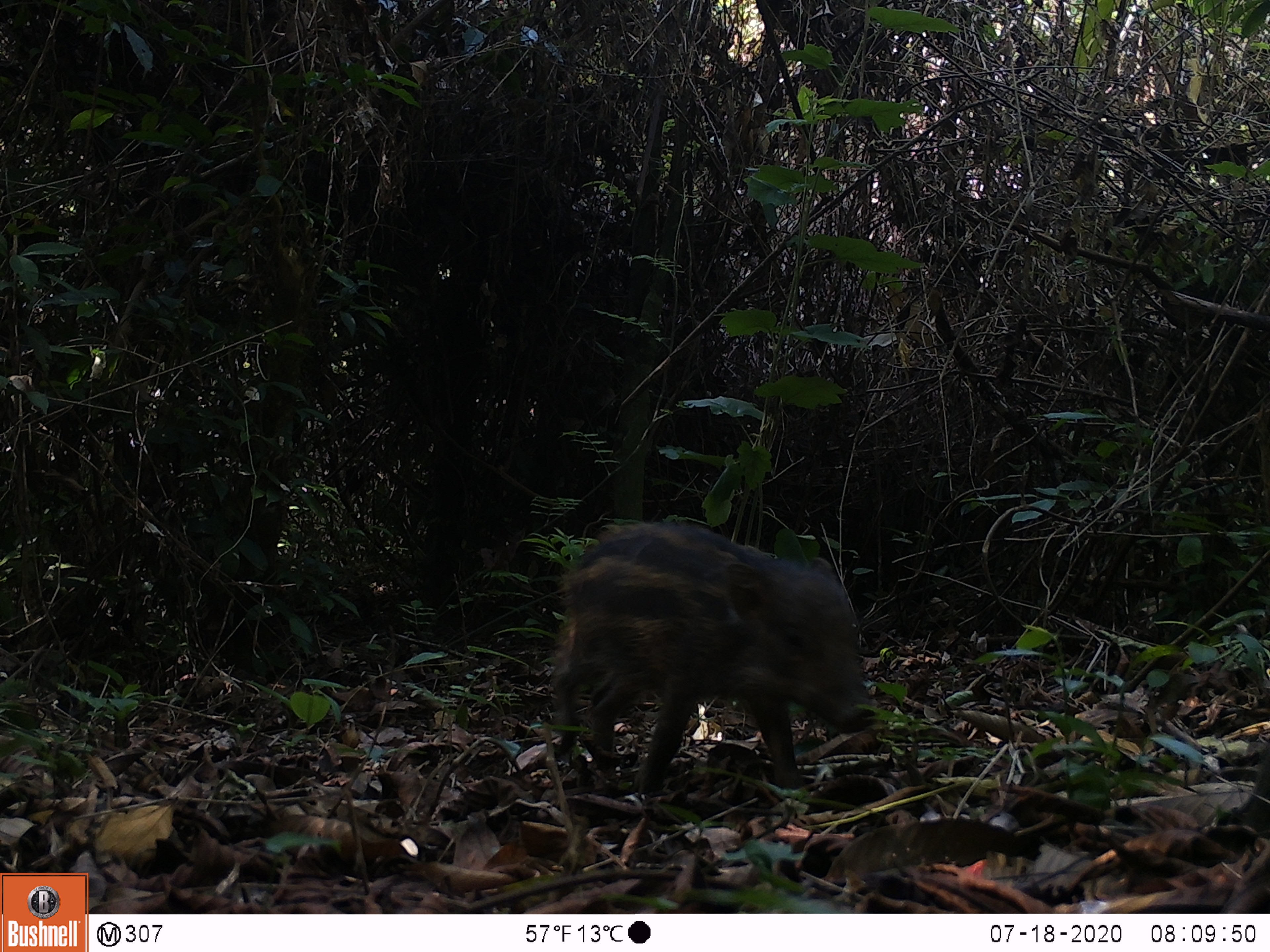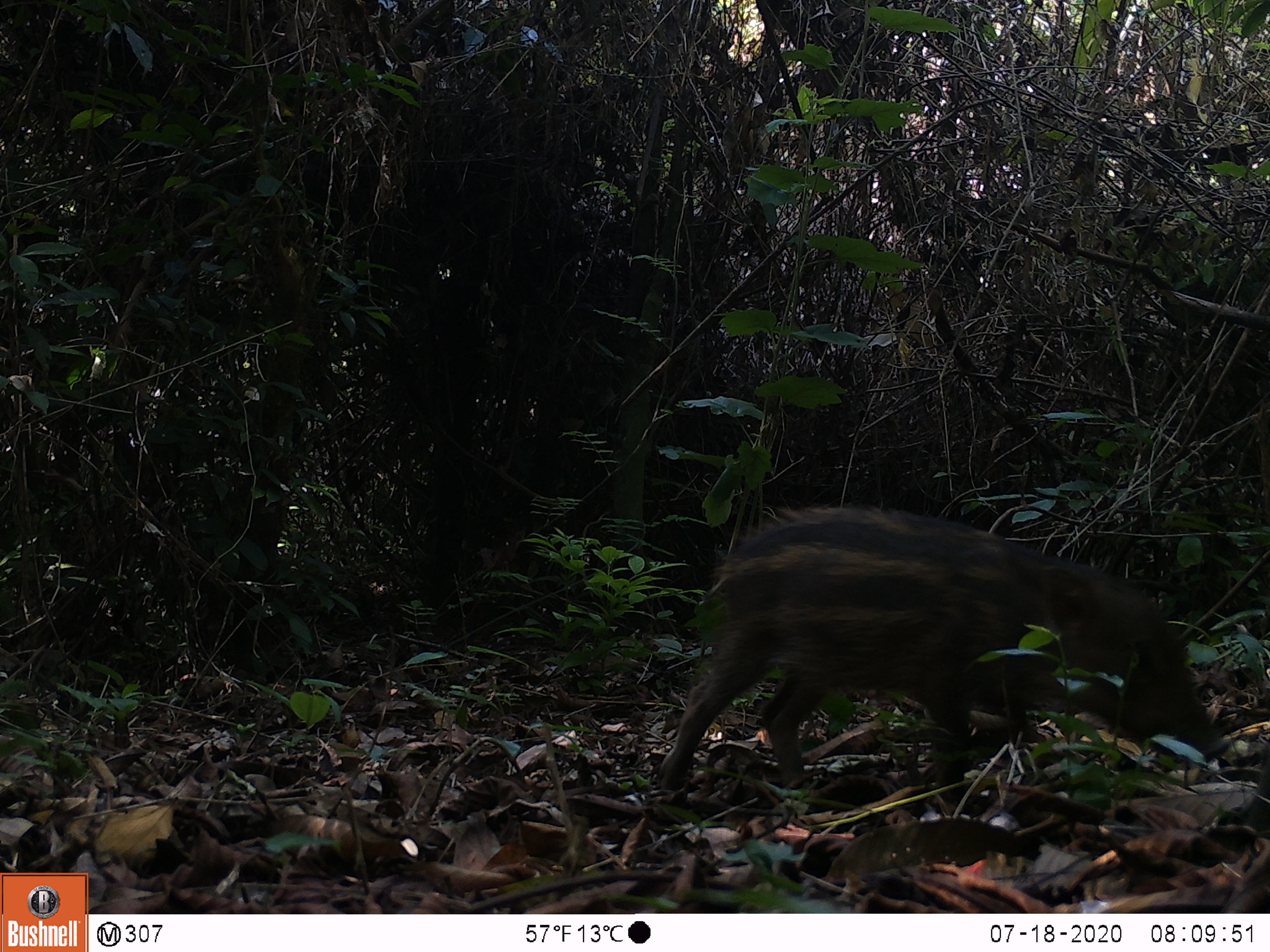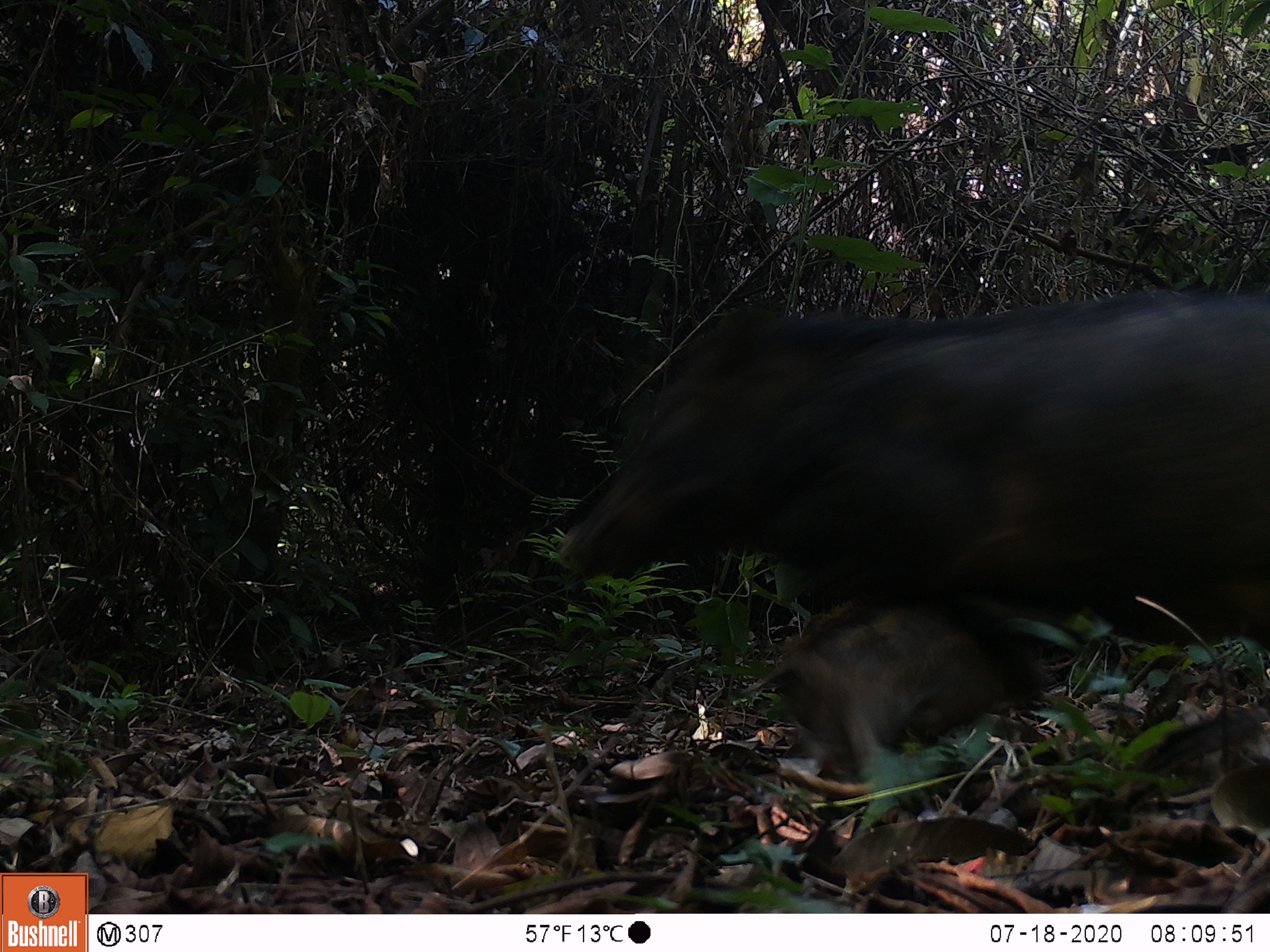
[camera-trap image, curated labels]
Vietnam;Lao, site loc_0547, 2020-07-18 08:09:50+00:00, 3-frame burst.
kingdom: Animalia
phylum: Chordata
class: Mammalia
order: Artiodactyla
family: Tragulidae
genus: Moschiola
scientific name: Moschiola meminna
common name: chevrotain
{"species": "chevrotain (Moschiola meminna)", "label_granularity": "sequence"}